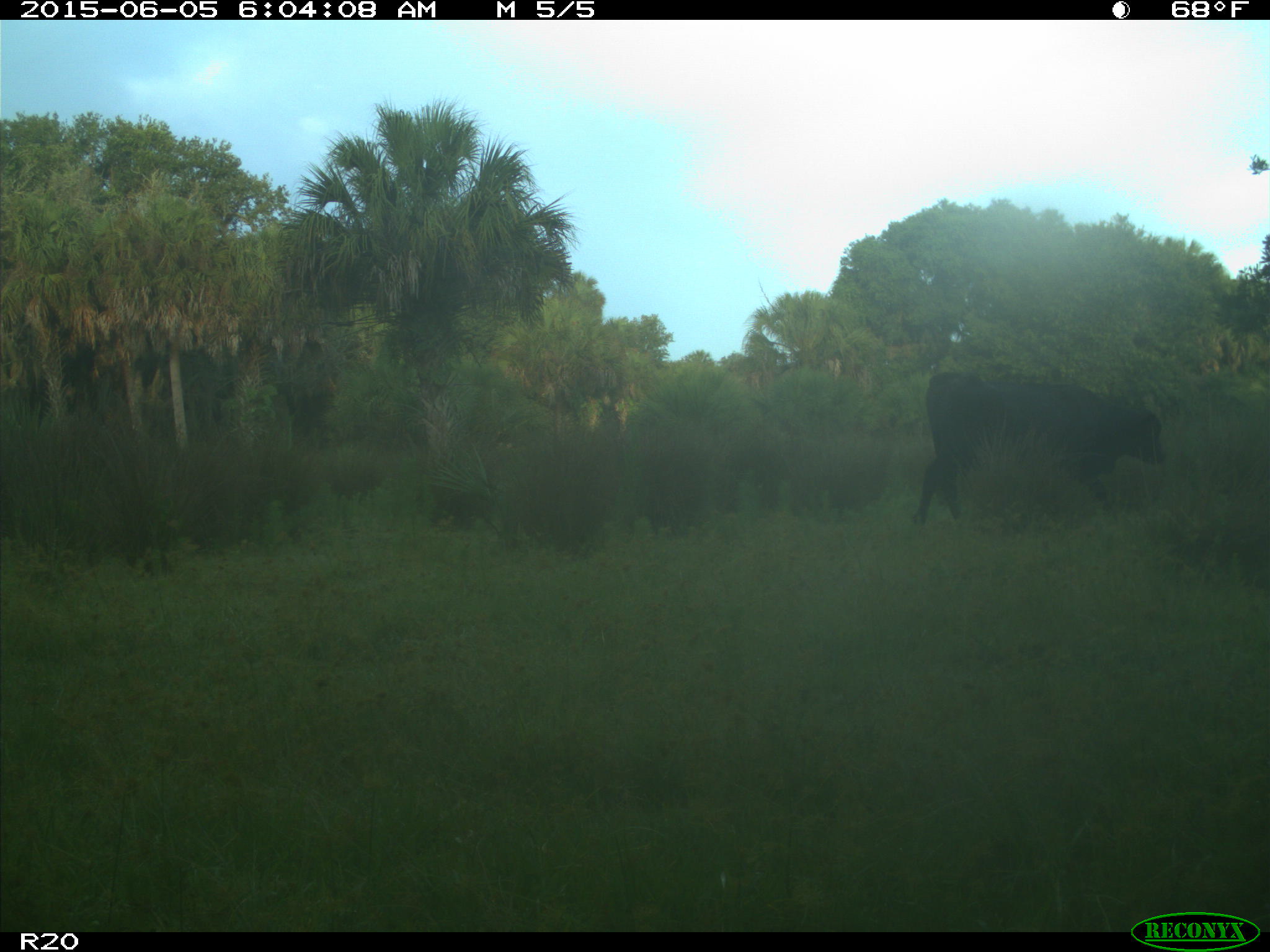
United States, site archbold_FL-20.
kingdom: Animalia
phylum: Chordata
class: Mammalia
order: Artiodactyla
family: Bovidae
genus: Bos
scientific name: Bos taurus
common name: domestic cow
Bos taurus (domestic cow).